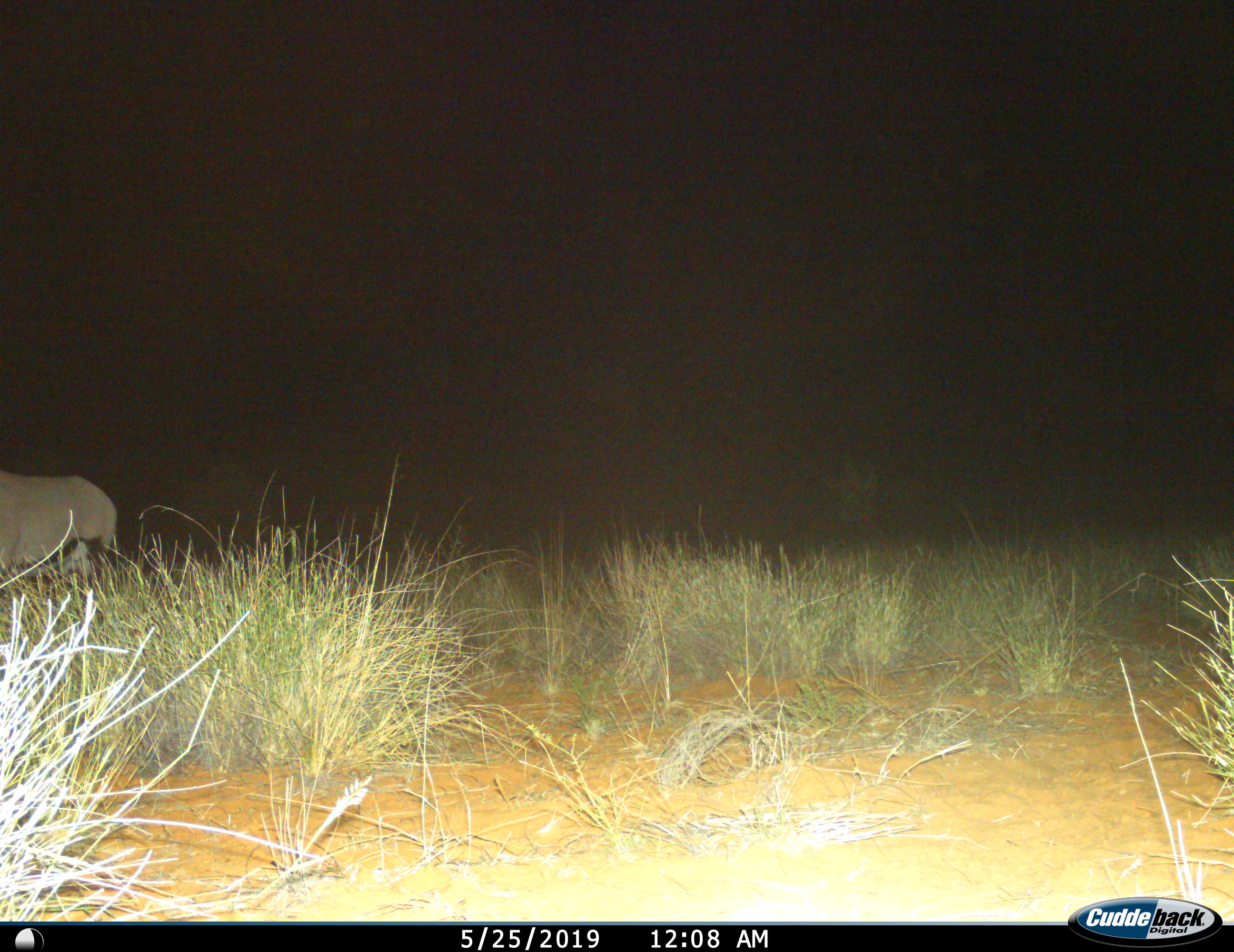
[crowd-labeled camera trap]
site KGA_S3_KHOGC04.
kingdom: Animalia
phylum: Chordata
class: Mammalia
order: Artiodactyla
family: Bovidae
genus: Oryx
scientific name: Oryx gazella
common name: gemsbok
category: oryx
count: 1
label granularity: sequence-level